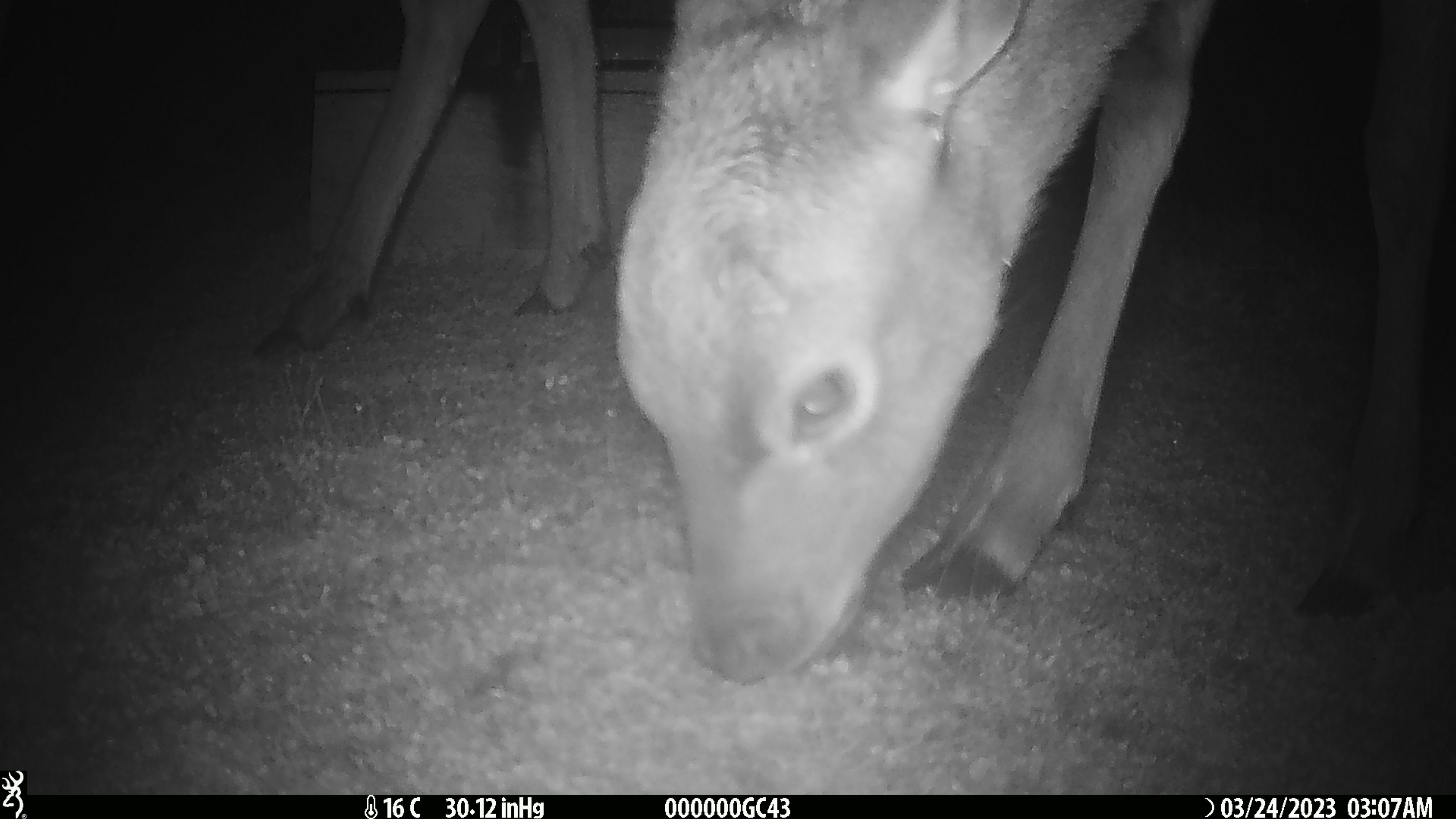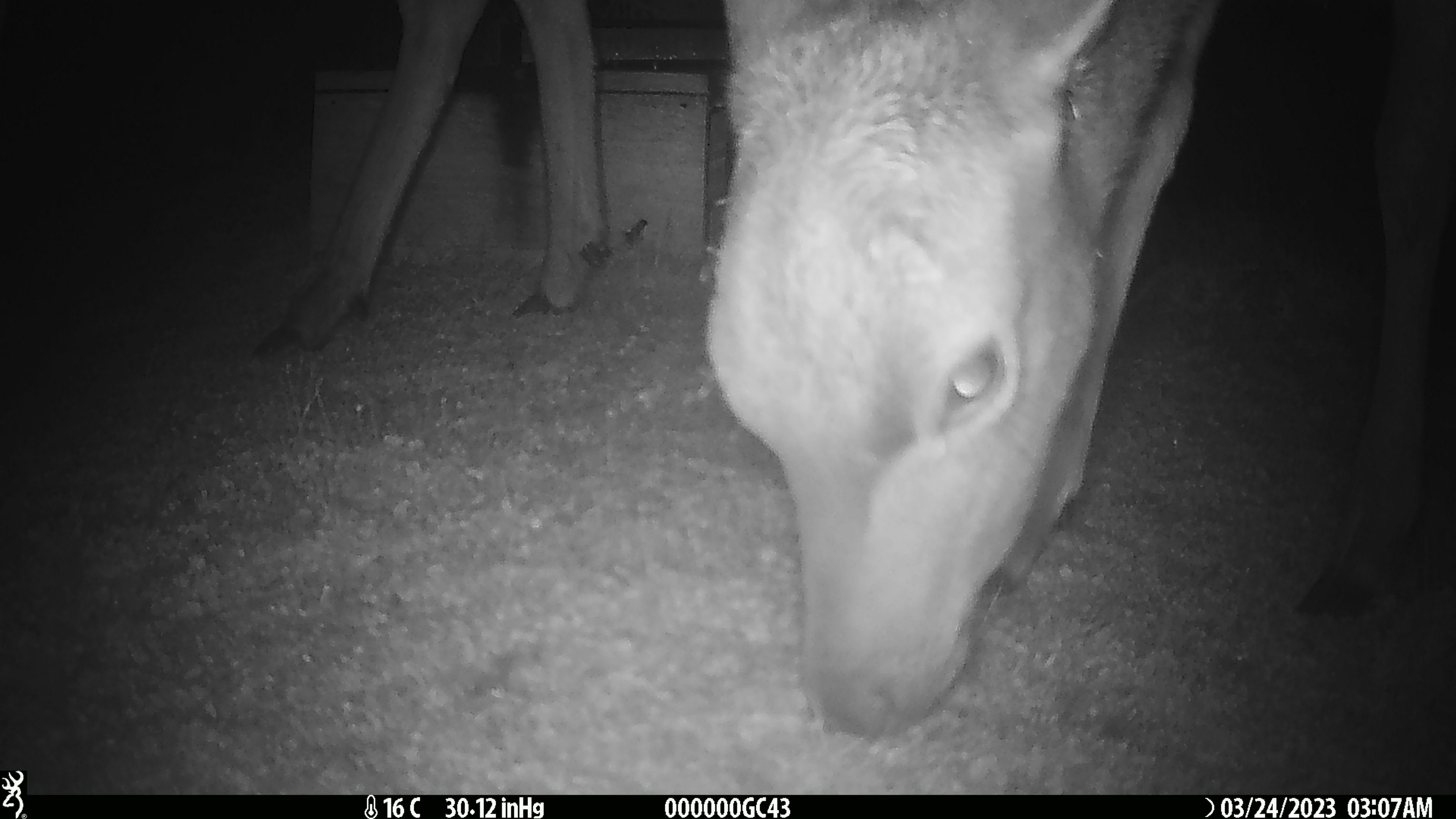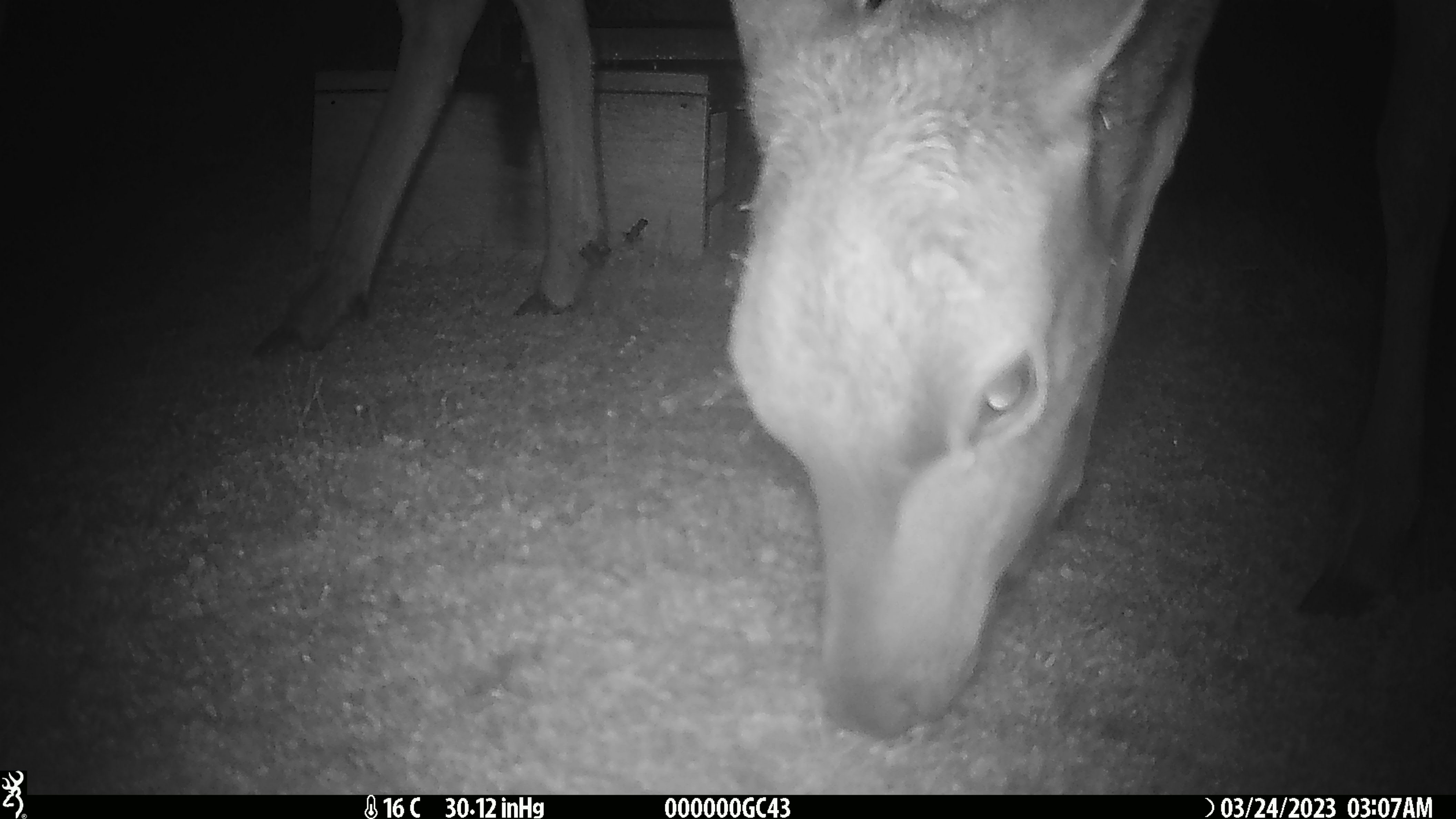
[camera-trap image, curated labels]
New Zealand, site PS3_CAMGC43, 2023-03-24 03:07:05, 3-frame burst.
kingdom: Animalia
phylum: Chordata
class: Mammalia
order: Artiodactyla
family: Cervidae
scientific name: Cervidae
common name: deer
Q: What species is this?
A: Deer (Cervidae).